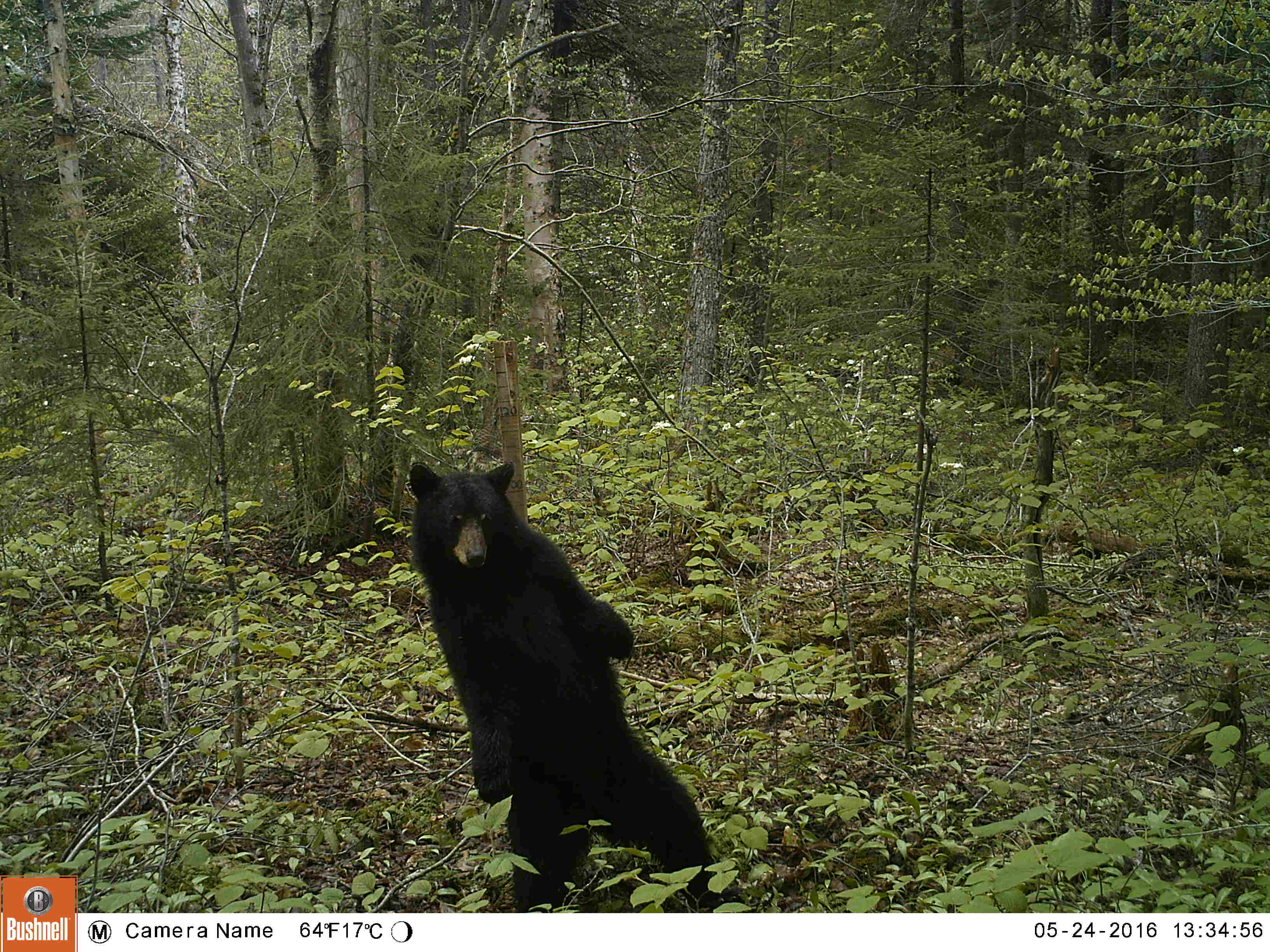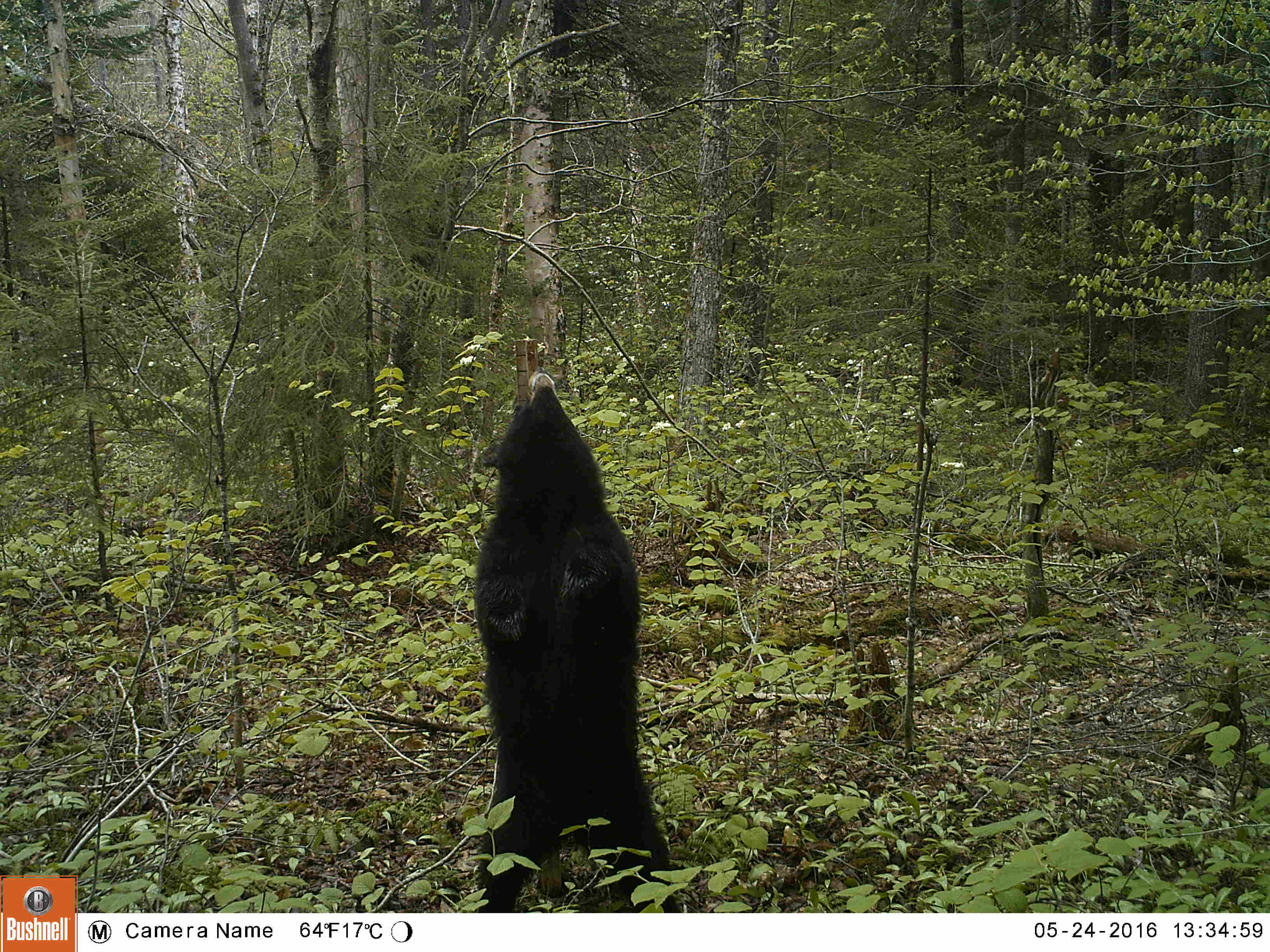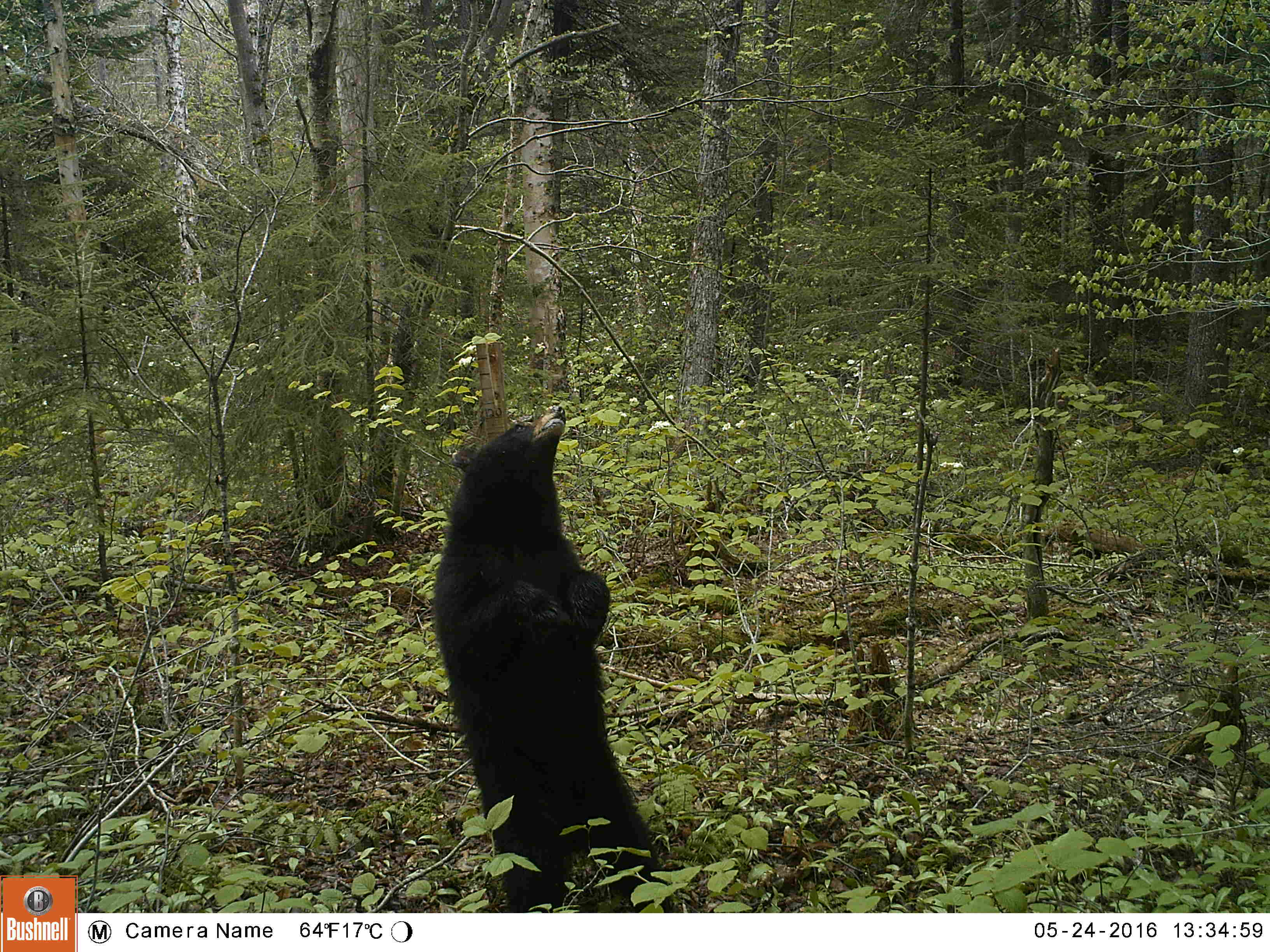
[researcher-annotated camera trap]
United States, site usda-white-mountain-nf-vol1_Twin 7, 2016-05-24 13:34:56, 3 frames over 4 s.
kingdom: Animalia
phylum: Chordata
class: Mammalia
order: Carnivora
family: Ursidae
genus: Ursus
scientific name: Ursus americanus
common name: black bear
Black bear (Ursus americanus).